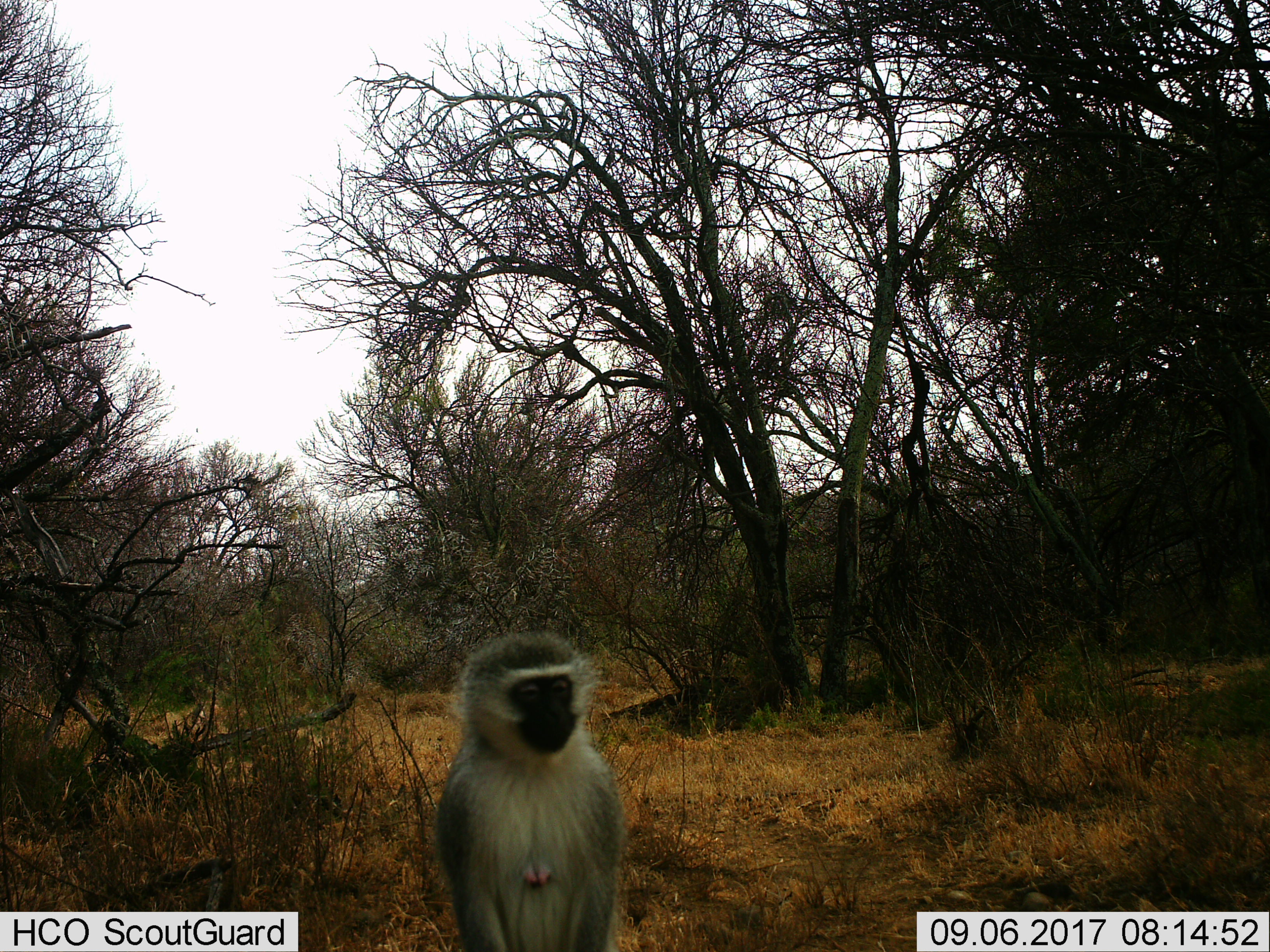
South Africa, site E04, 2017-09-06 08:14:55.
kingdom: Animalia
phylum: Chordata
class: Mammalia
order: Primates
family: Cercopithecidae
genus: Chlorocebus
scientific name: Chlorocebus pygerythrus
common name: vervet monkey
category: monkeyvervet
Monkeyvervet (vervet monkey) (Chlorocebus pygerythrus), count 1. Behavior (volunteer vote fractions): standing 88%, resting 12%, moving 0%, interacting 0%. Young present (vote fraction): 0%. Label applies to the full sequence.